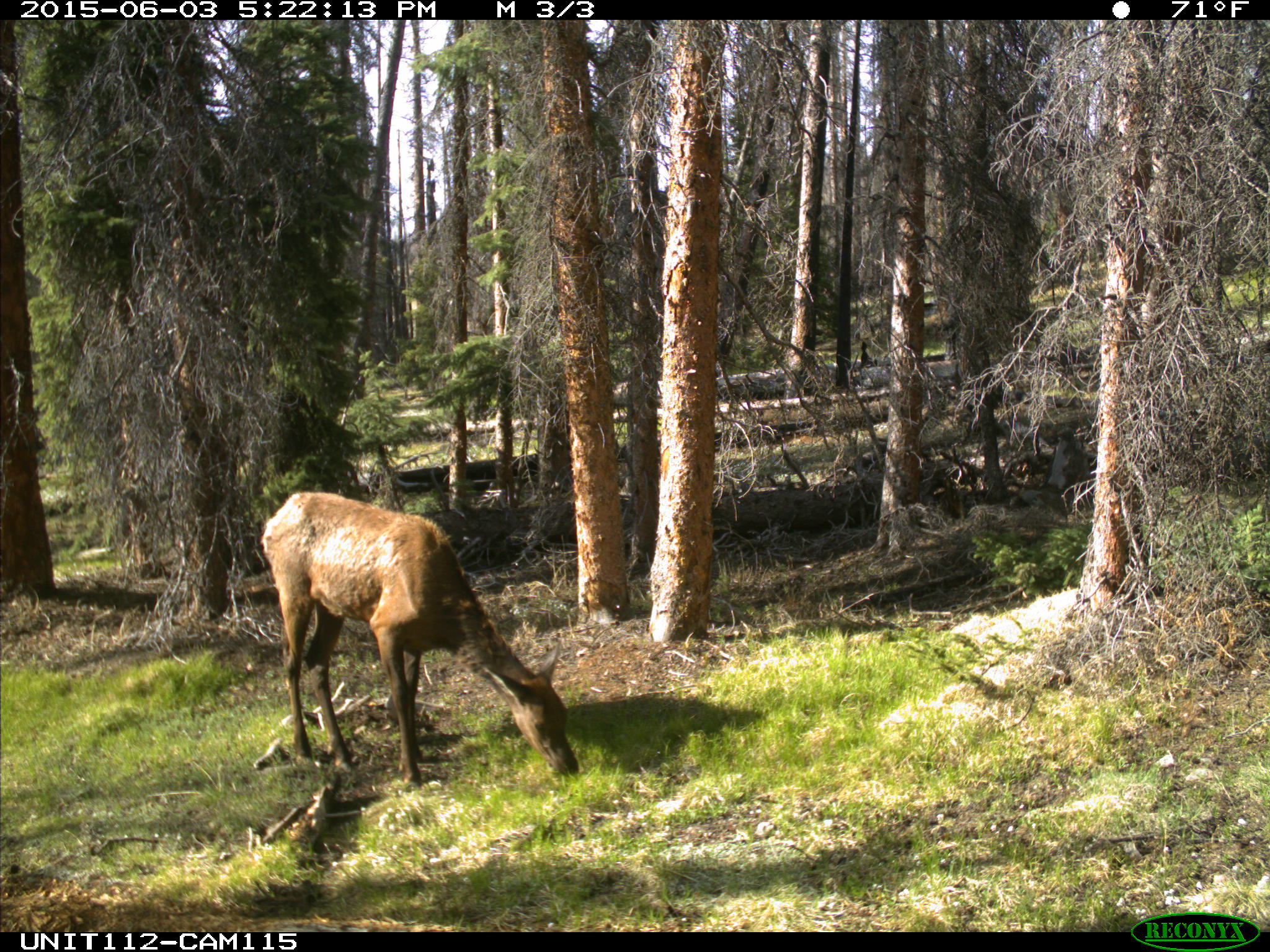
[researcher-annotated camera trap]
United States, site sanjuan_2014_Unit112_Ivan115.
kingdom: Animalia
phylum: Chordata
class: Mammalia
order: Artiodactyla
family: Cervidae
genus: Cervus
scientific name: Cervus elaphus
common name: red deer